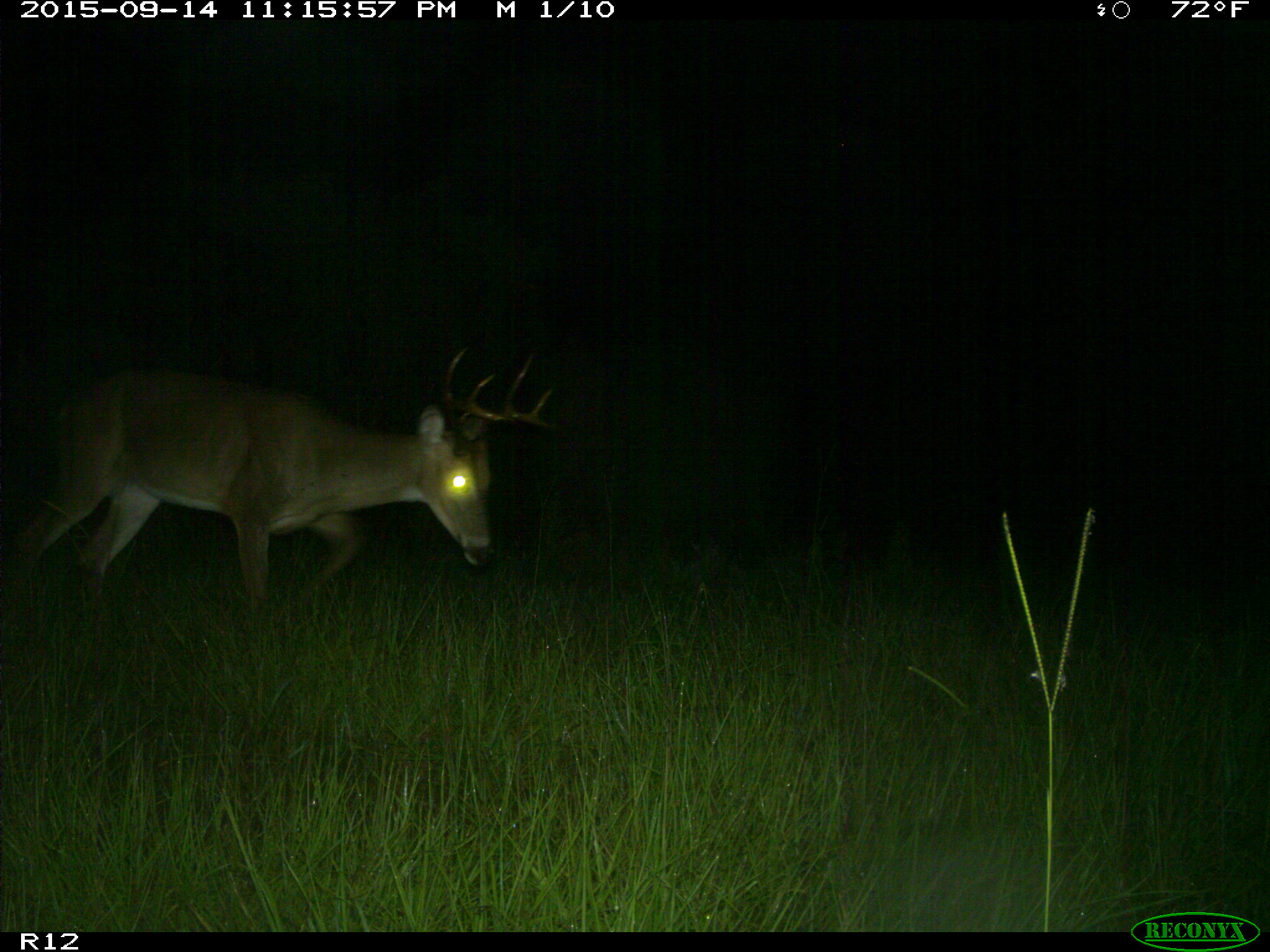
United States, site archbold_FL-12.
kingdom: Animalia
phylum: Chordata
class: Mammalia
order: Artiodactyla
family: Cervidae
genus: Odocoileus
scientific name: Odocoileus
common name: deer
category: unidentified deer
Unidentified deer (deer) (Odocoileus).